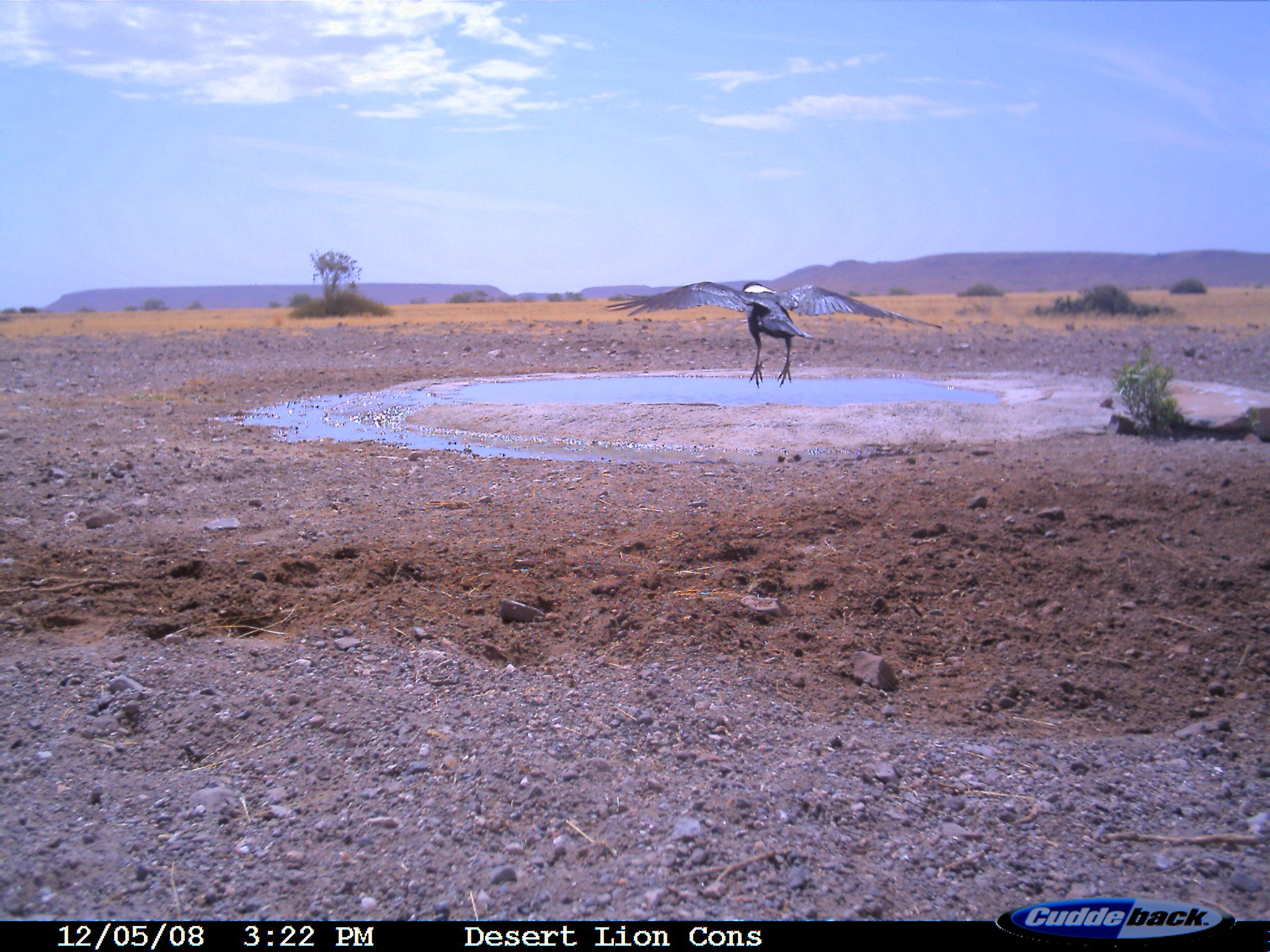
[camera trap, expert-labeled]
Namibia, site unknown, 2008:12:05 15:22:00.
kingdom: Animalia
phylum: Chordata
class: Aves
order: Passeriformes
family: Corvidae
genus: Corvus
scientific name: Corvus albus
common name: pied crow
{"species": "Corvus albus (pied crow)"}